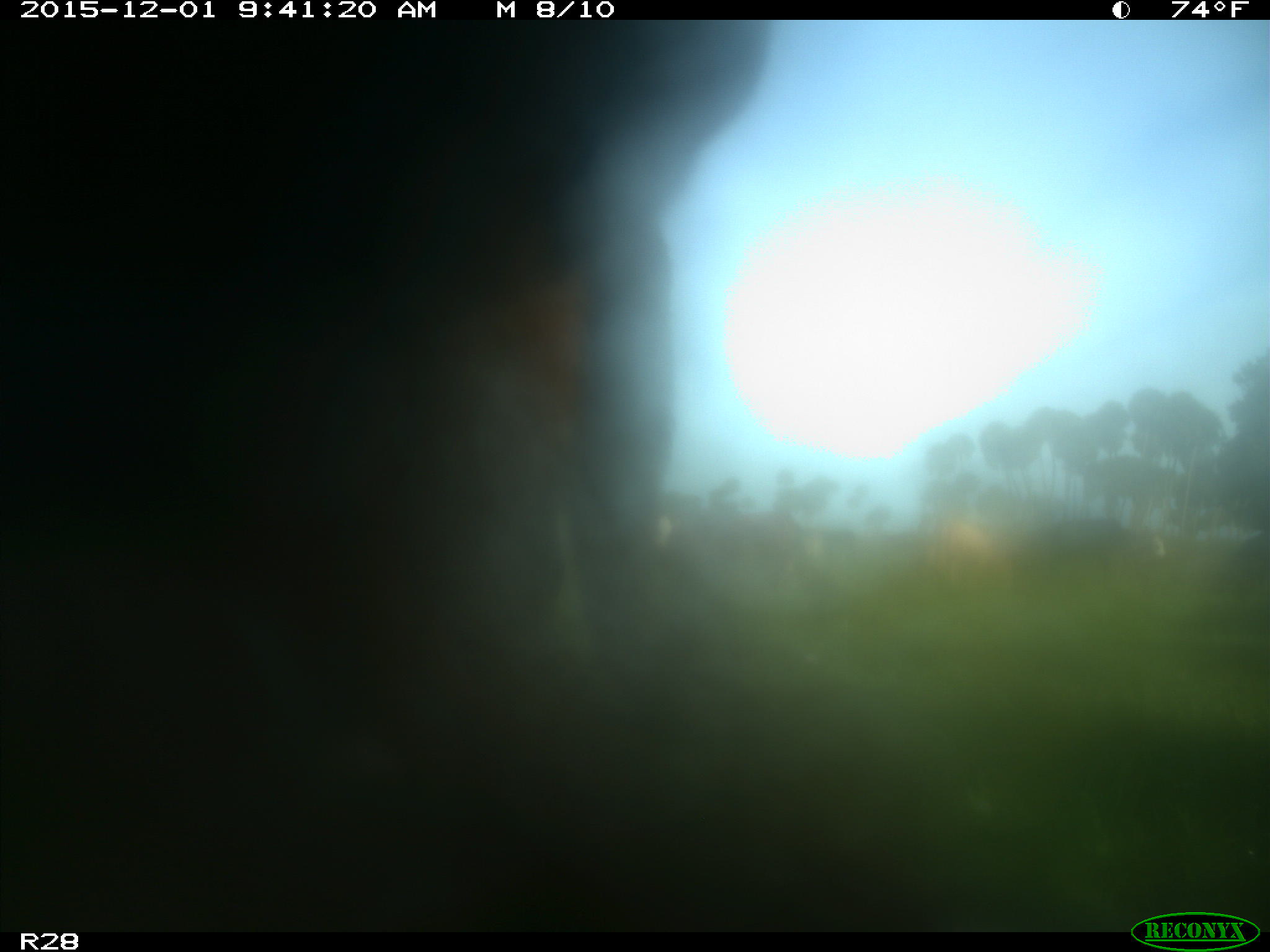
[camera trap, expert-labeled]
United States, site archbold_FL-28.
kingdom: Animalia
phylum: Chordata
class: Mammalia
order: Artiodactyla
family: Bovidae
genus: Bos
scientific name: Bos taurus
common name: domestic cow